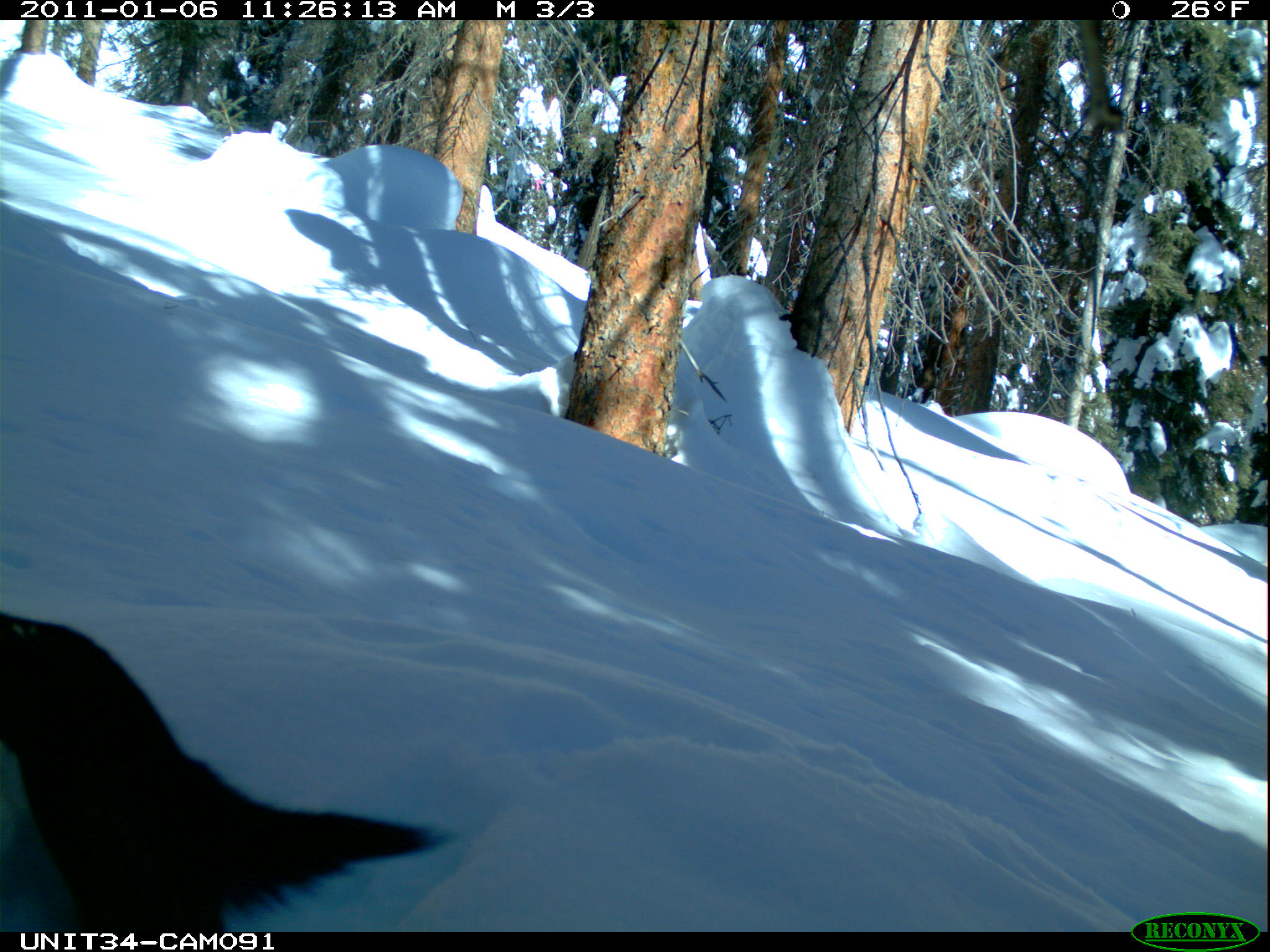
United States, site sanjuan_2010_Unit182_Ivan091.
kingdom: Animalia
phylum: Chordata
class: Mammalia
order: Rodentia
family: Sciuridae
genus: Tamiasciurus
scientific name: Tamiasciurus hudsonicus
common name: american red squirrel